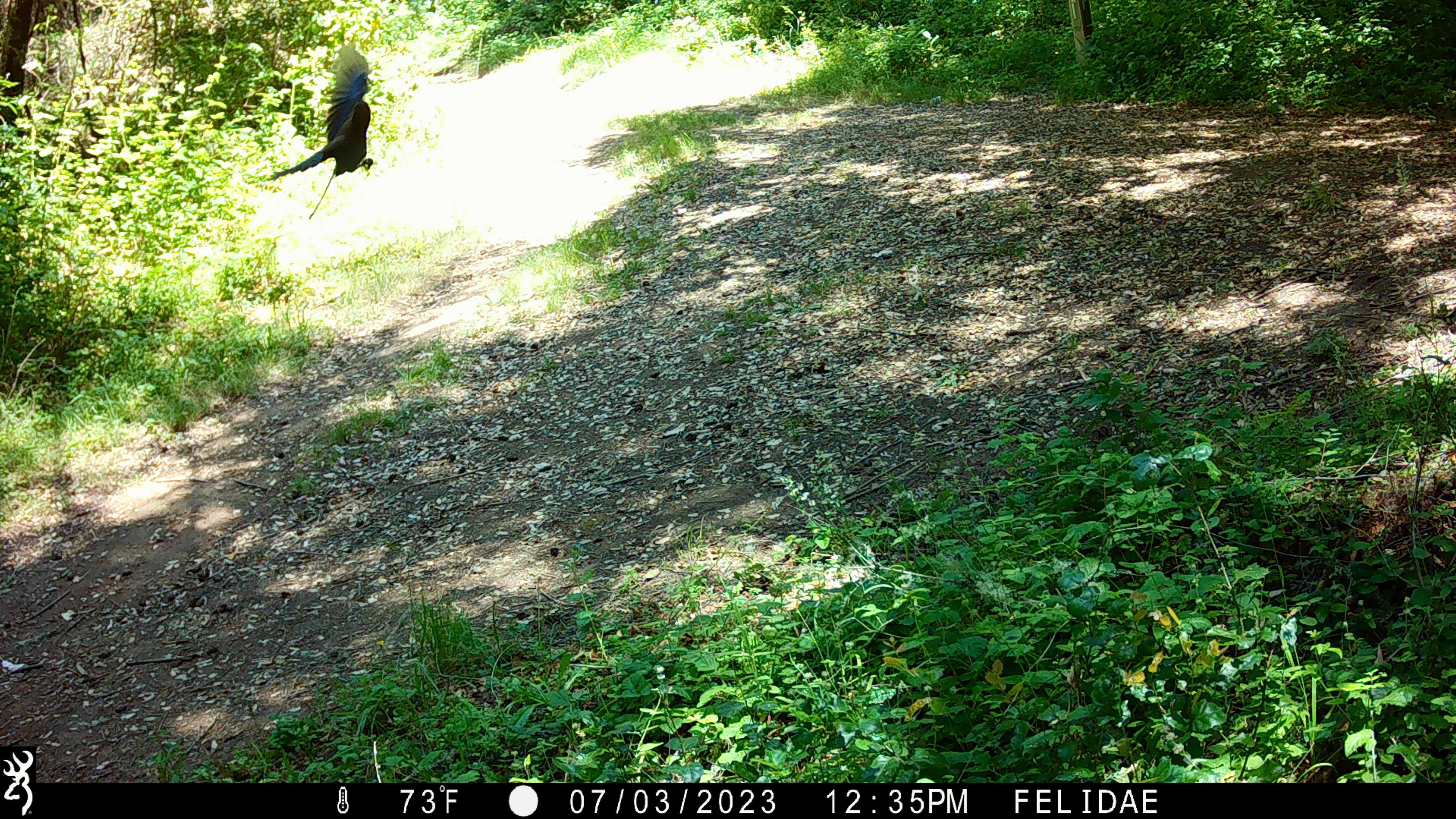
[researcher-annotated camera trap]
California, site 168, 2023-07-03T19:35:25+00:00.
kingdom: Animalia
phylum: Chordata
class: Aves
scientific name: Aves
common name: bird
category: unknown bird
Unknown bird (bird) (Aves).